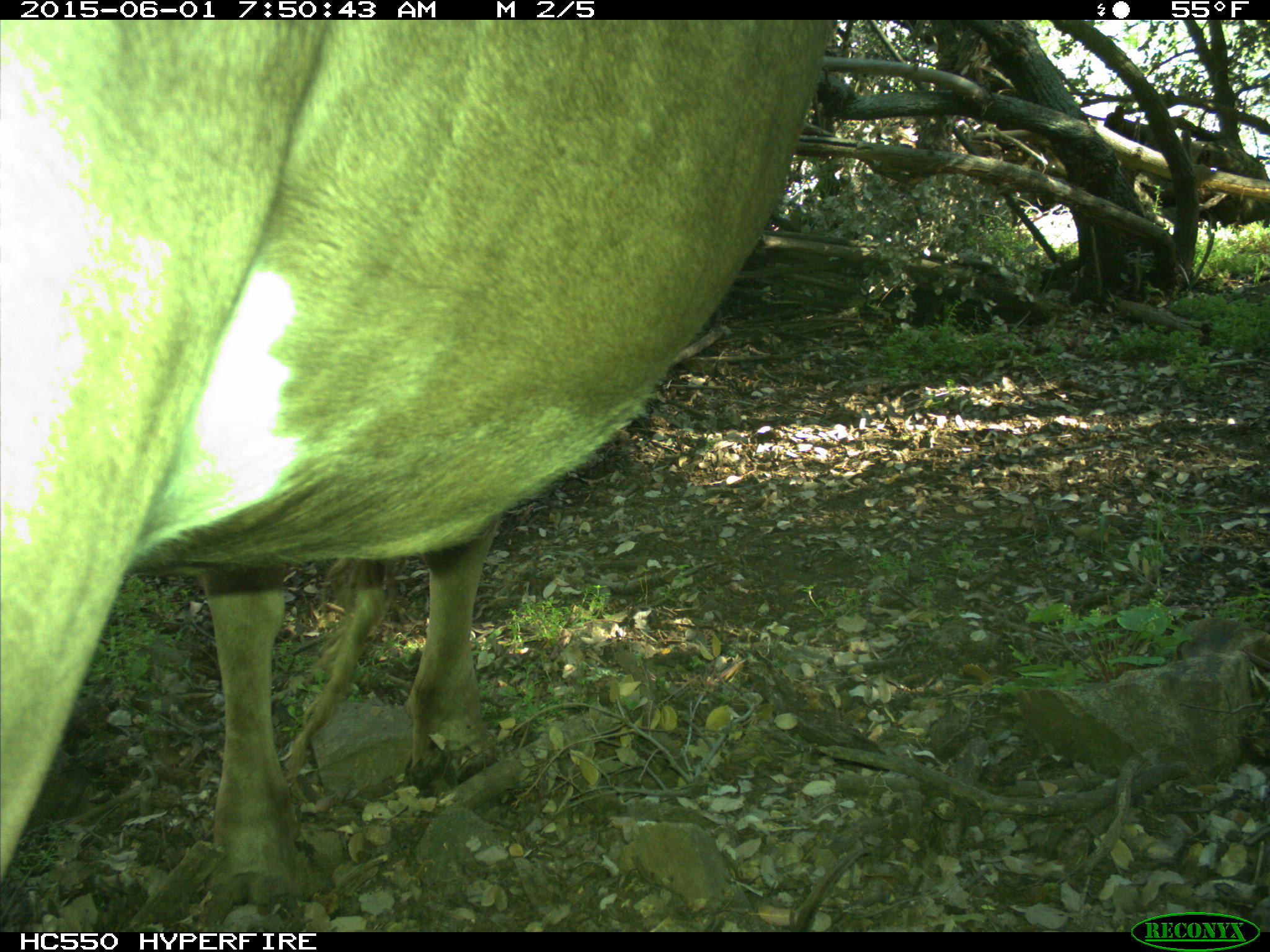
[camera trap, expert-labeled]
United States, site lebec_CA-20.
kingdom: Animalia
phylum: Chordata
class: Mammalia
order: Artiodactyla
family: Bovidae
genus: Bos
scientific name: Bos taurus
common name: domestic cow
Bos taurus (domestic cow).